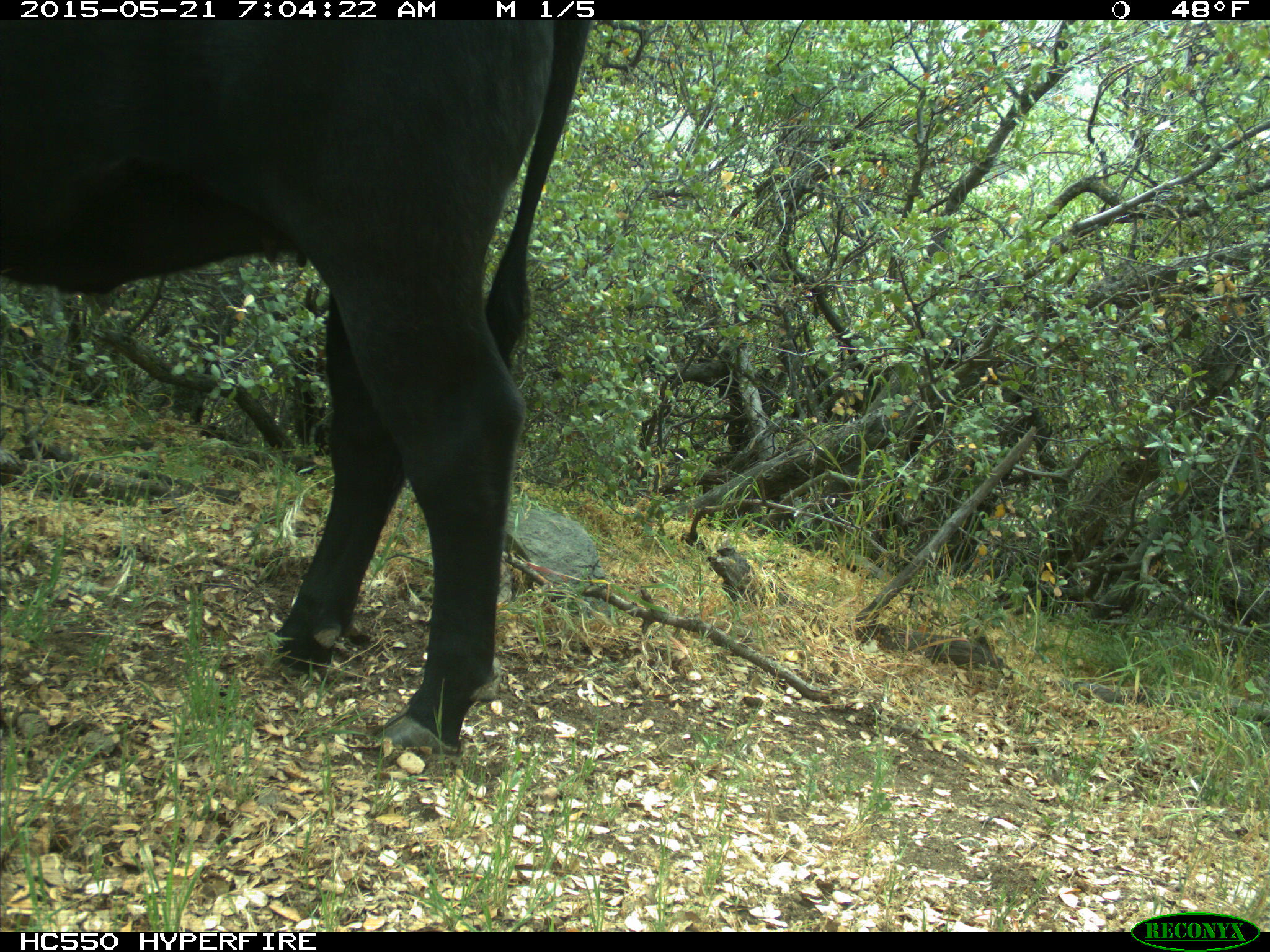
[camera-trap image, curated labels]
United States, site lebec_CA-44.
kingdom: Animalia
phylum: Chordata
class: Mammalia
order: Artiodactyla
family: Bovidae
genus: Bos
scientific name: Bos taurus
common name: domestic cow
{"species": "Bos taurus (domestic cow)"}